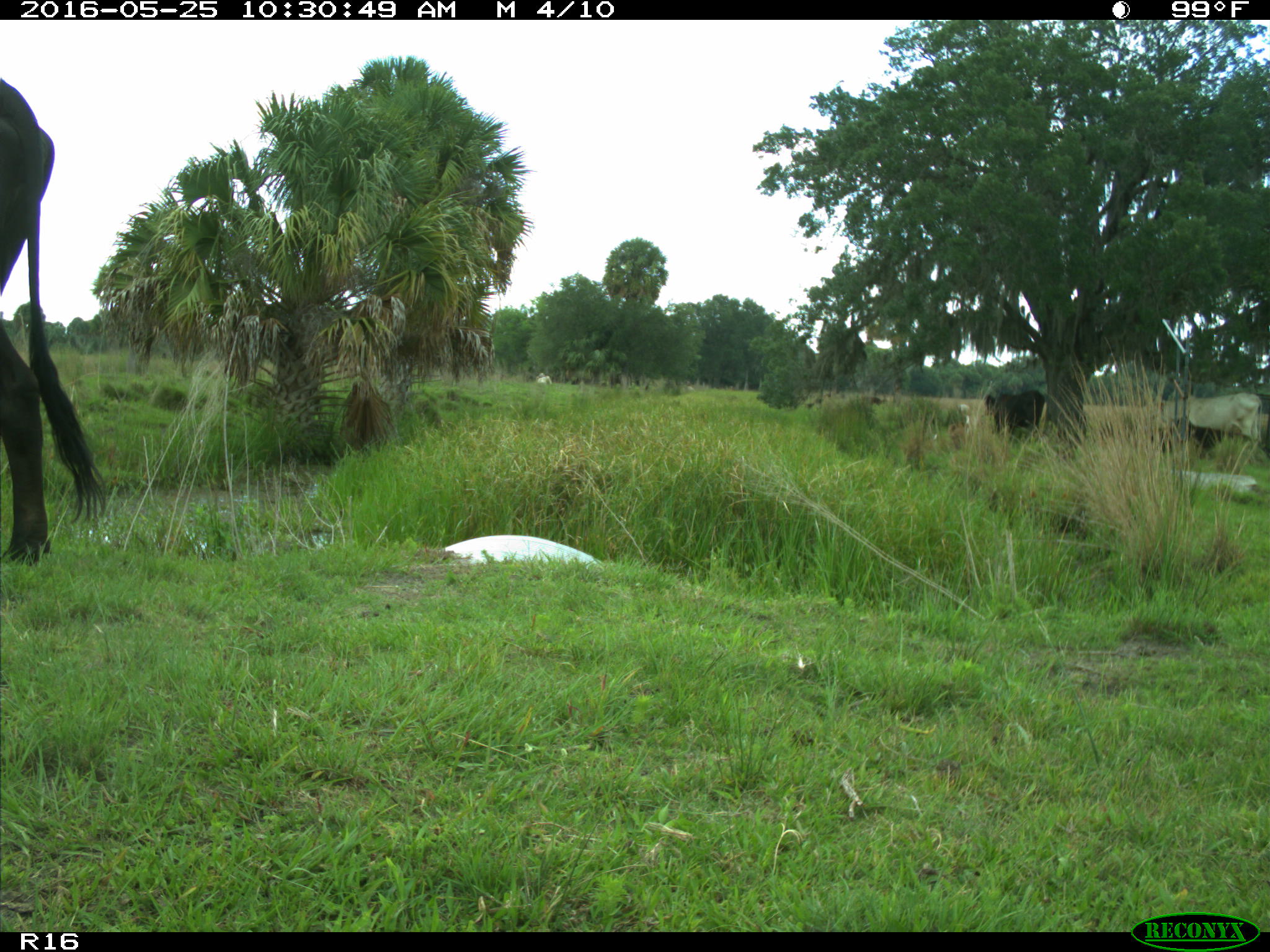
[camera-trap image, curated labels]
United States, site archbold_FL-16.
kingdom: Animalia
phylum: Chordata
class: Mammalia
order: Artiodactyla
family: Bovidae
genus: Bos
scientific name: Bos taurus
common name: domestic cow